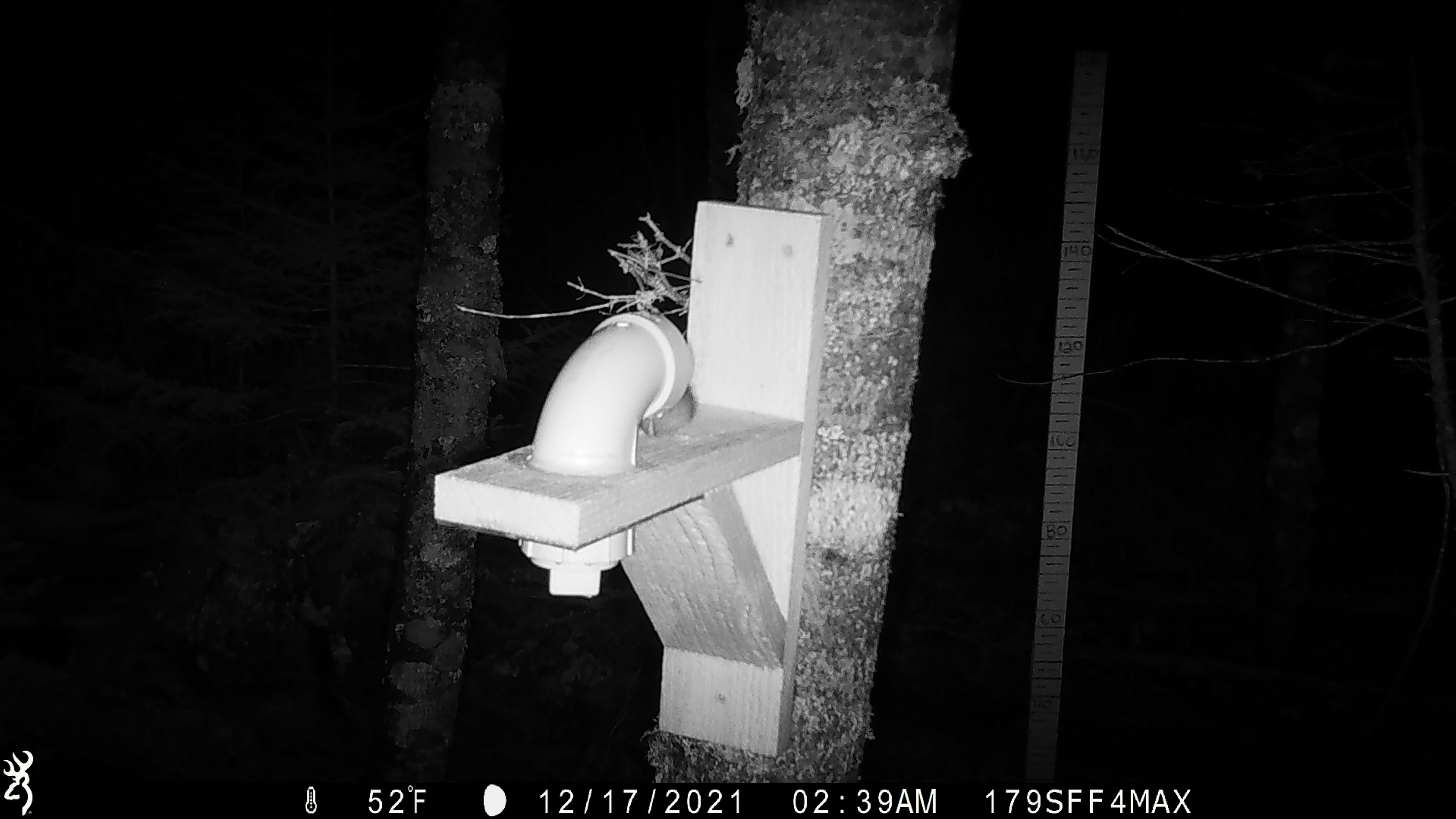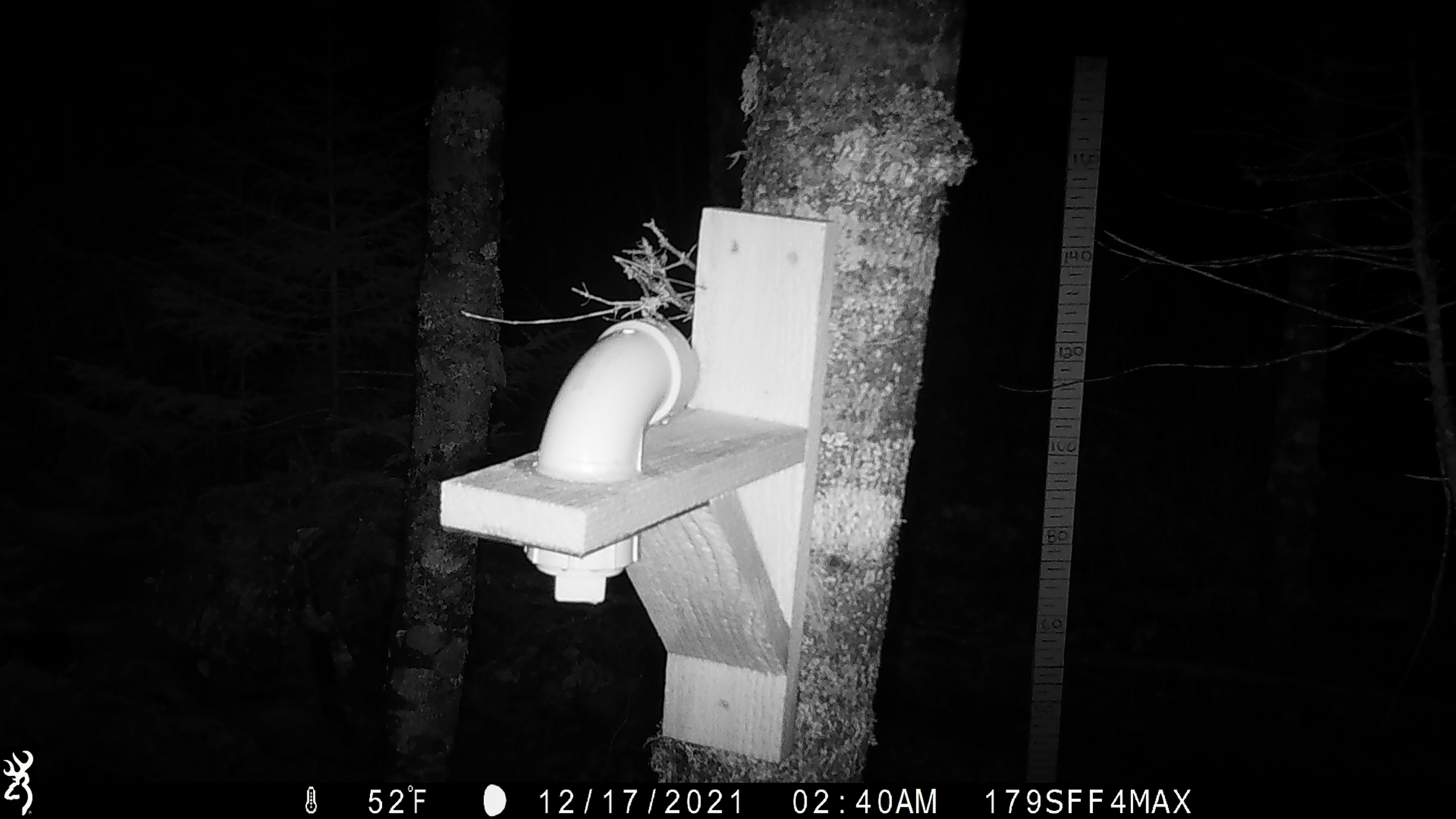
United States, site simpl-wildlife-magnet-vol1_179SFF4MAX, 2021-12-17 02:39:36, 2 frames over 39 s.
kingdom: Animalia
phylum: Chordata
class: Mammalia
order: Rodentia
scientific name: Rodentia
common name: mouse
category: mouse sp.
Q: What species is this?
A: Mouse sp. (mouse) (Rodentia).